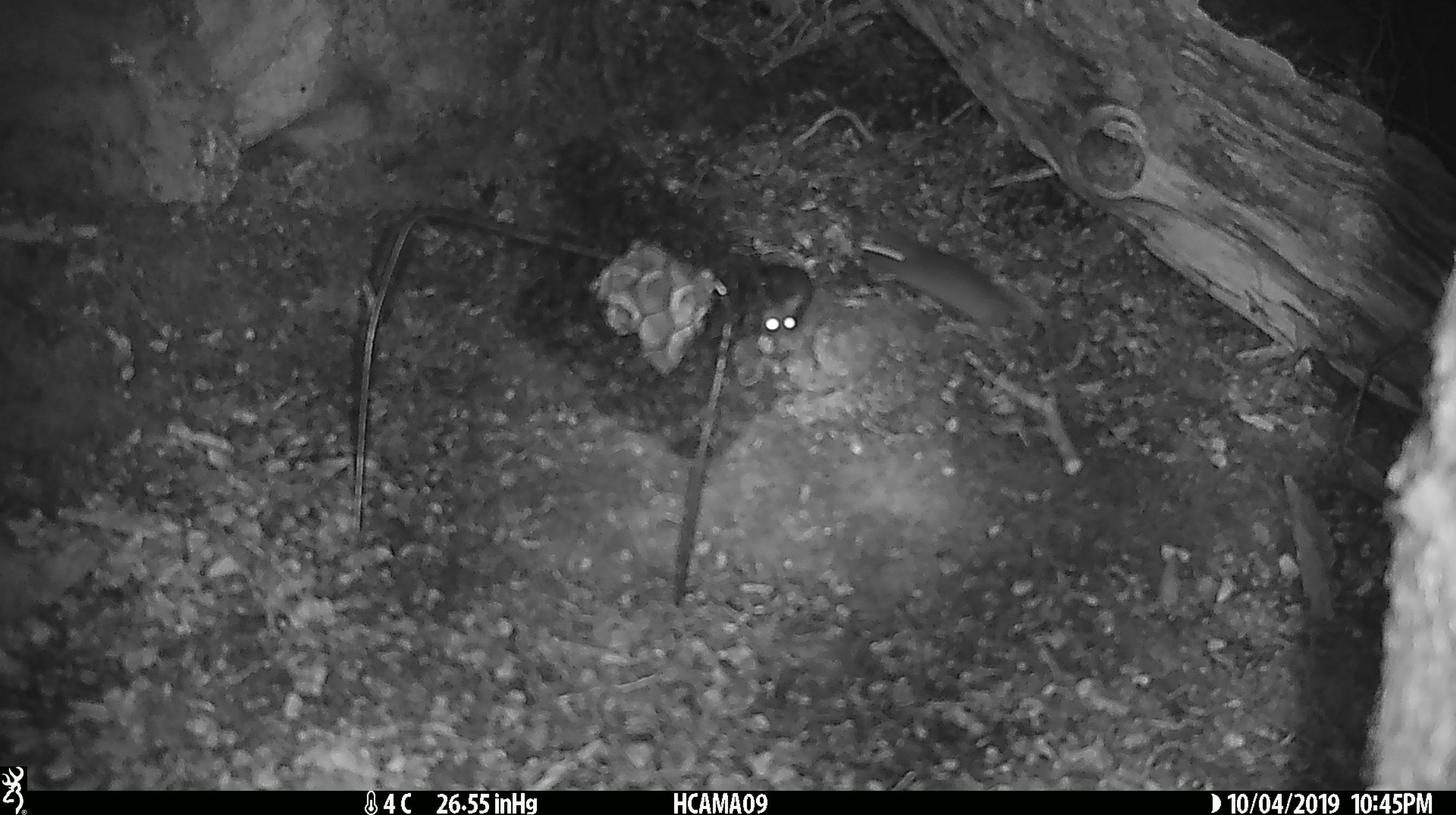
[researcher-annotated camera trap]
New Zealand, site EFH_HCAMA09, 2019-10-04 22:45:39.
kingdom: Animalia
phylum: Chordata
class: Mammalia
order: Rodentia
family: Muridae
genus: Mus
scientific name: Mus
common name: mouse